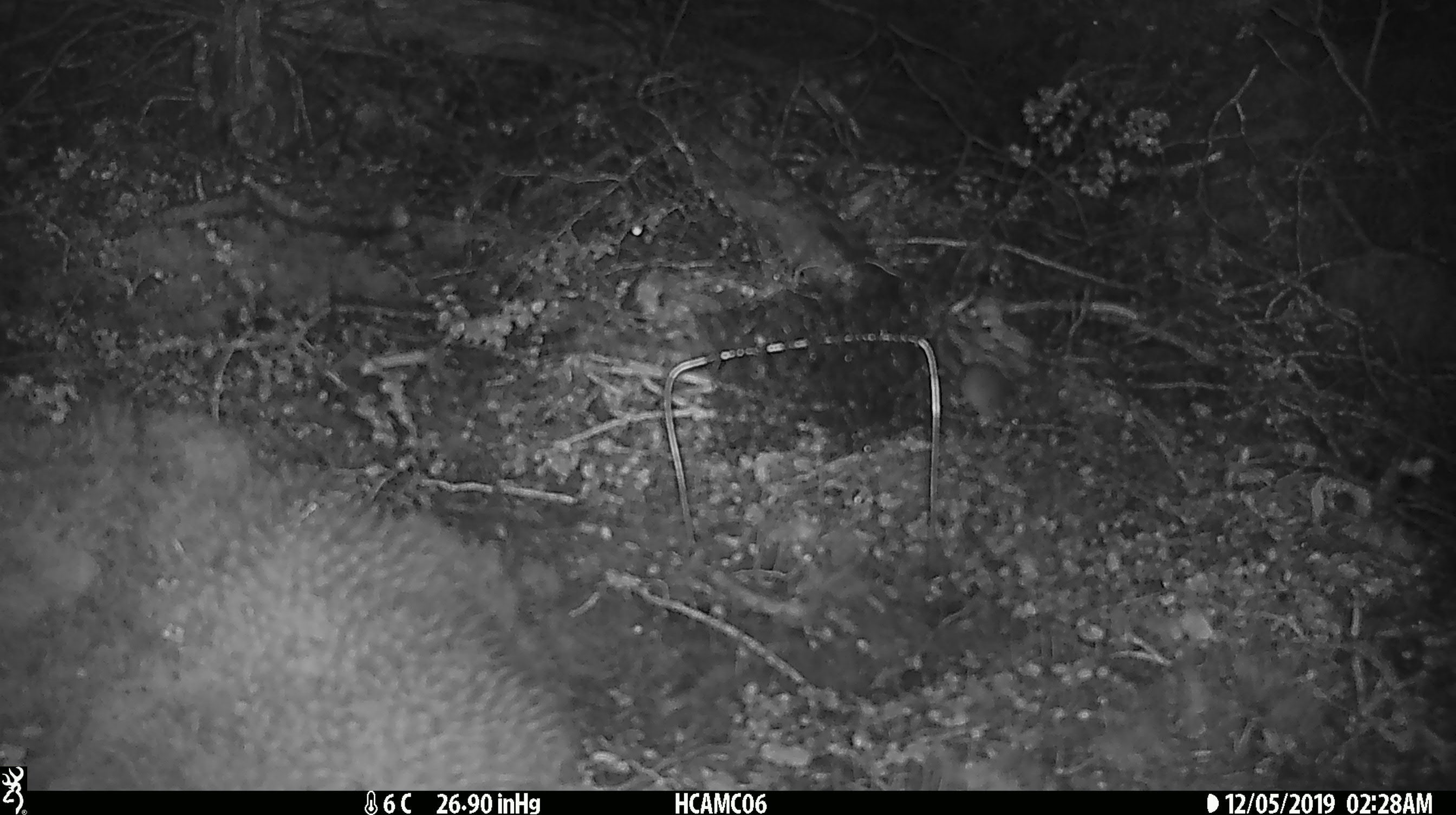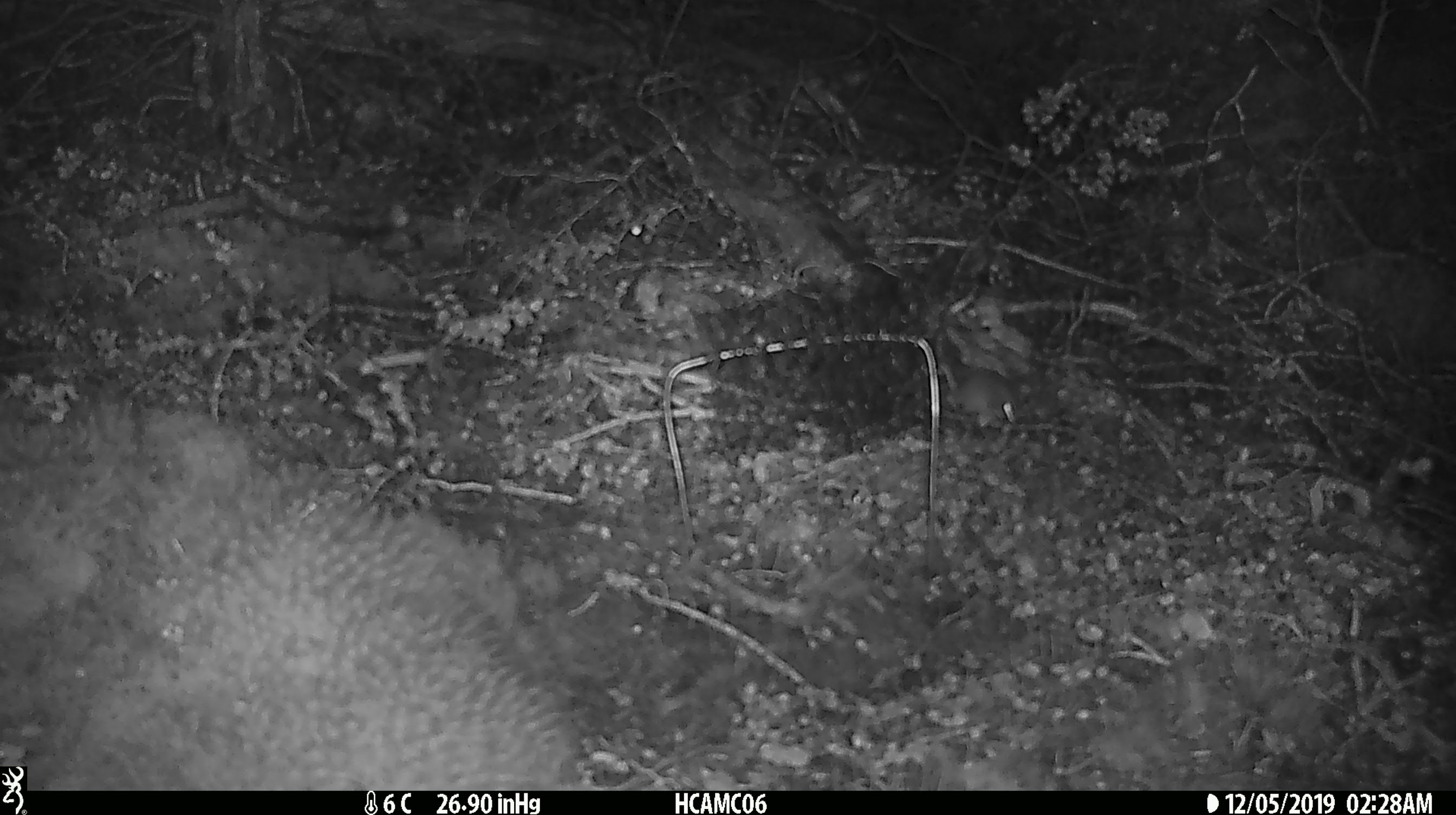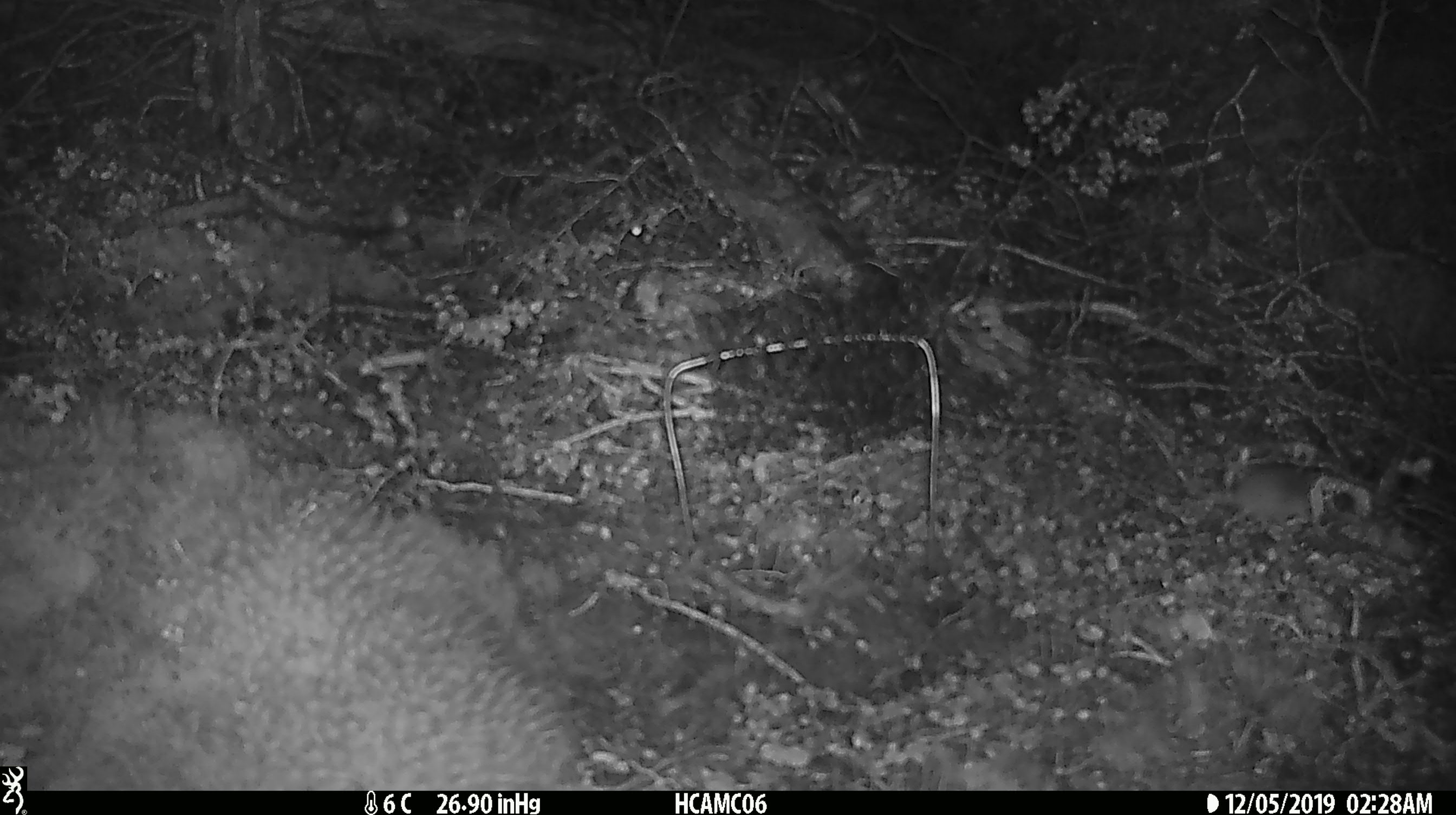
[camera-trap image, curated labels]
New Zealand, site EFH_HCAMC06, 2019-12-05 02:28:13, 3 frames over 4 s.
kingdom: Animalia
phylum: Chordata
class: Mammalia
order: Rodentia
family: Muridae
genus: Mus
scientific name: Mus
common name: mouse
Mouse (Mus).